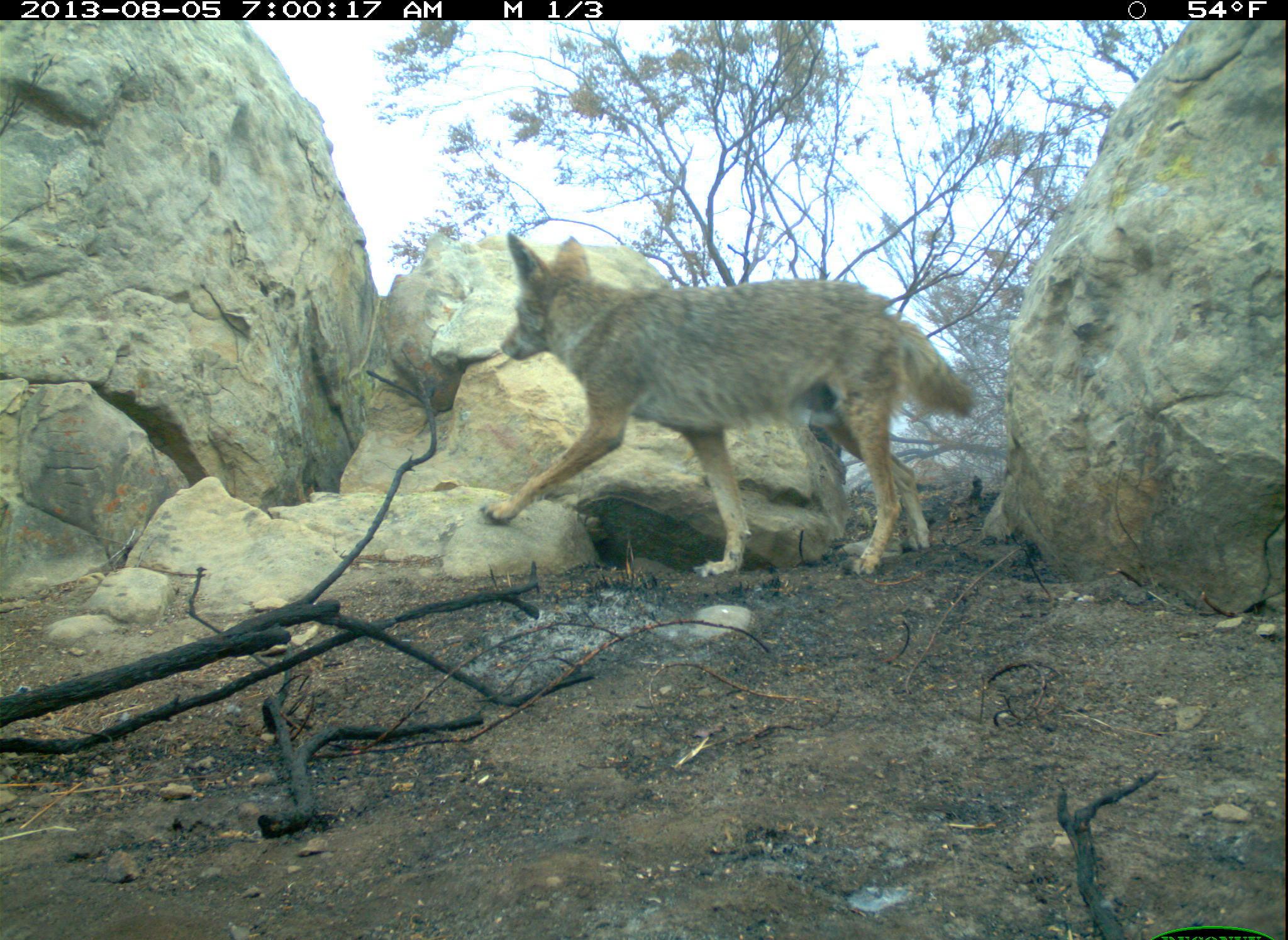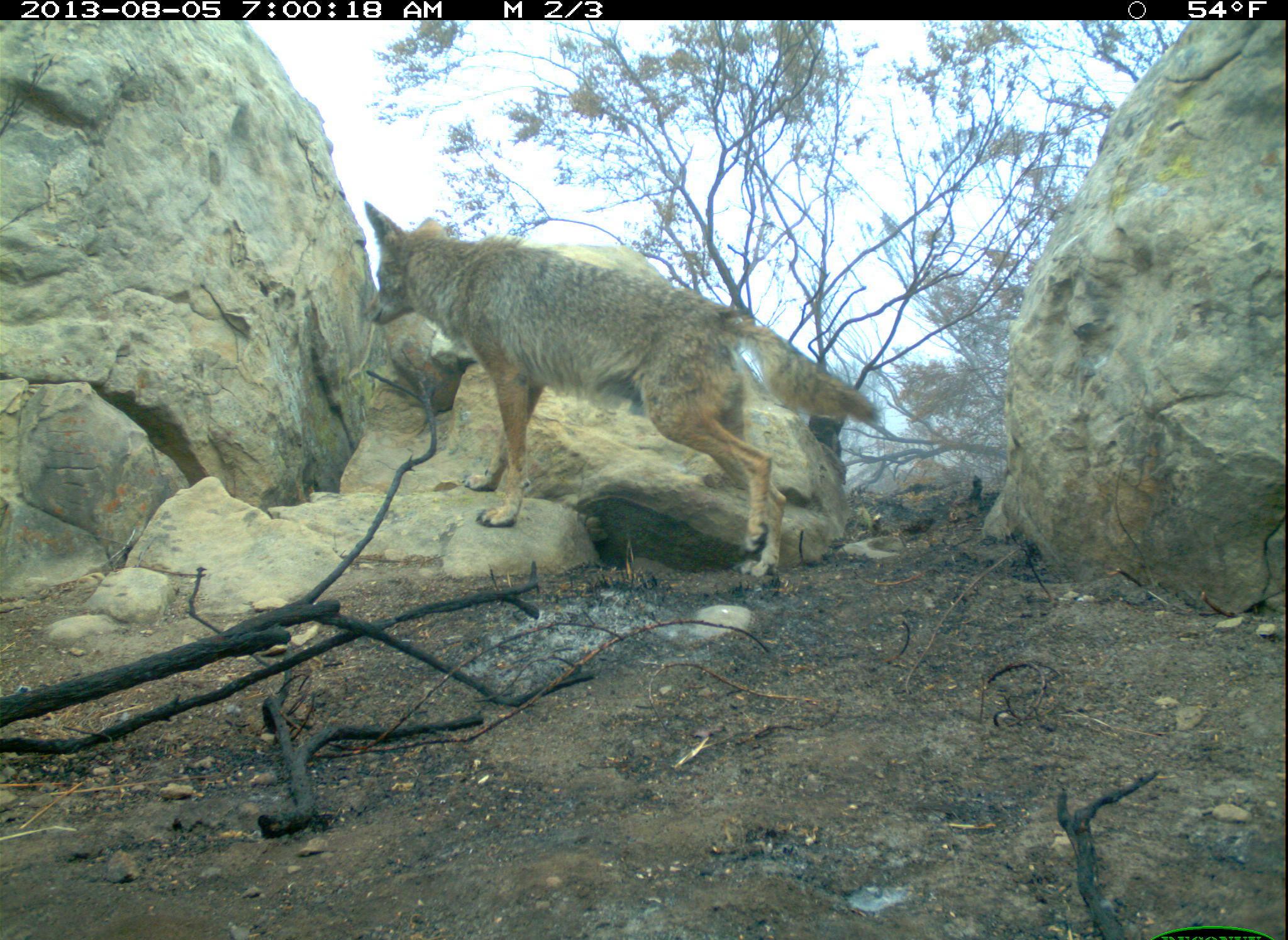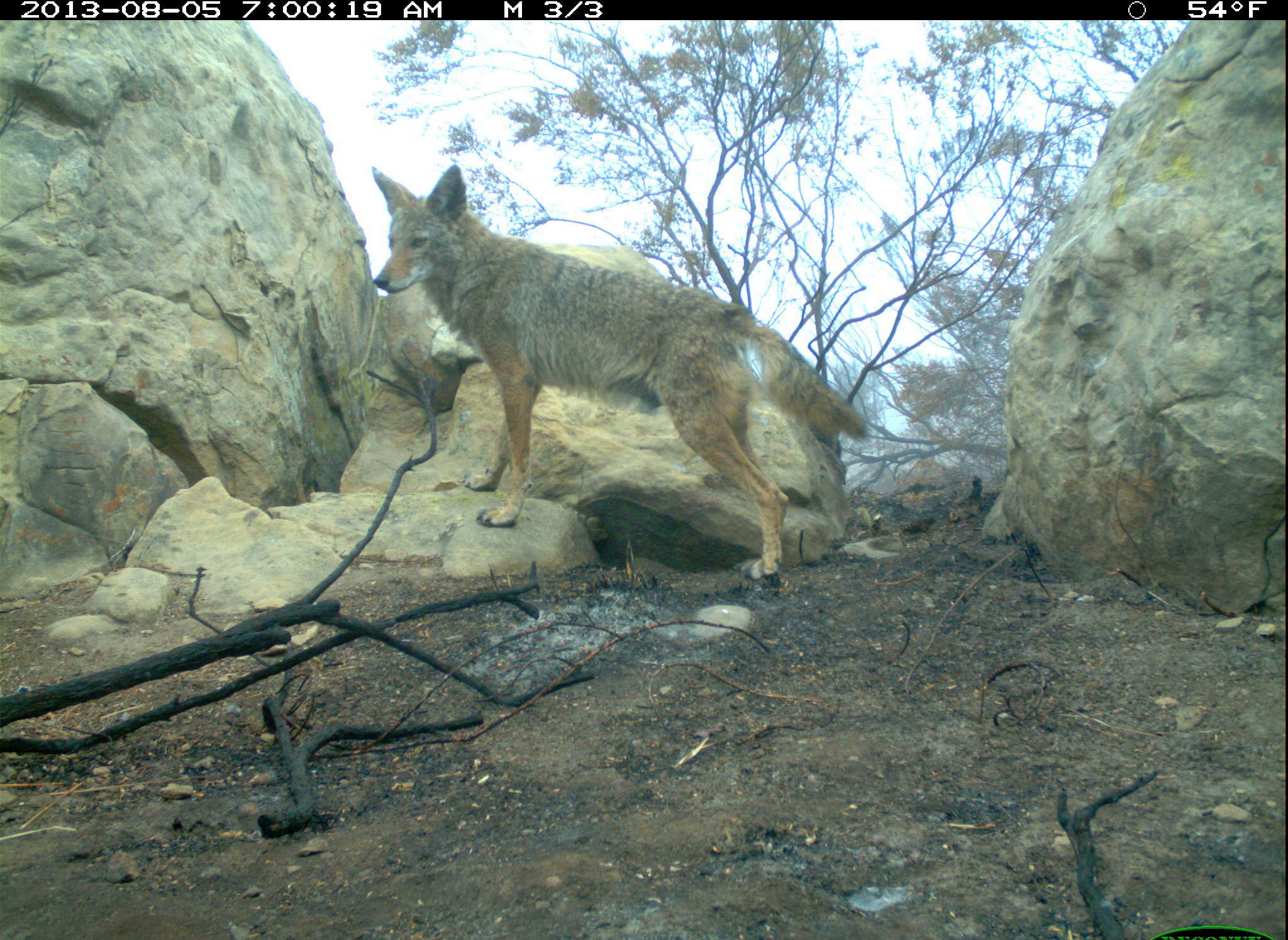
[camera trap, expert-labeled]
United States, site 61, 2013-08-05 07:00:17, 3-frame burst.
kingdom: Animalia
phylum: Chordata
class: Mammalia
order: Carnivora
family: Canidae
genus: Canis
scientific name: Canis latrans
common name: coyote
Coyote (Canis latrans).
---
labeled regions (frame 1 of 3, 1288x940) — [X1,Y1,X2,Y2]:
coyote: [477,227,984,606]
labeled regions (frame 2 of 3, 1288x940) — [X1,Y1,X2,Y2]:
coyote: [351,187,886,586]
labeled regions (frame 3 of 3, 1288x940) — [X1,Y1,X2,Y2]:
coyote: [356,137,894,591]